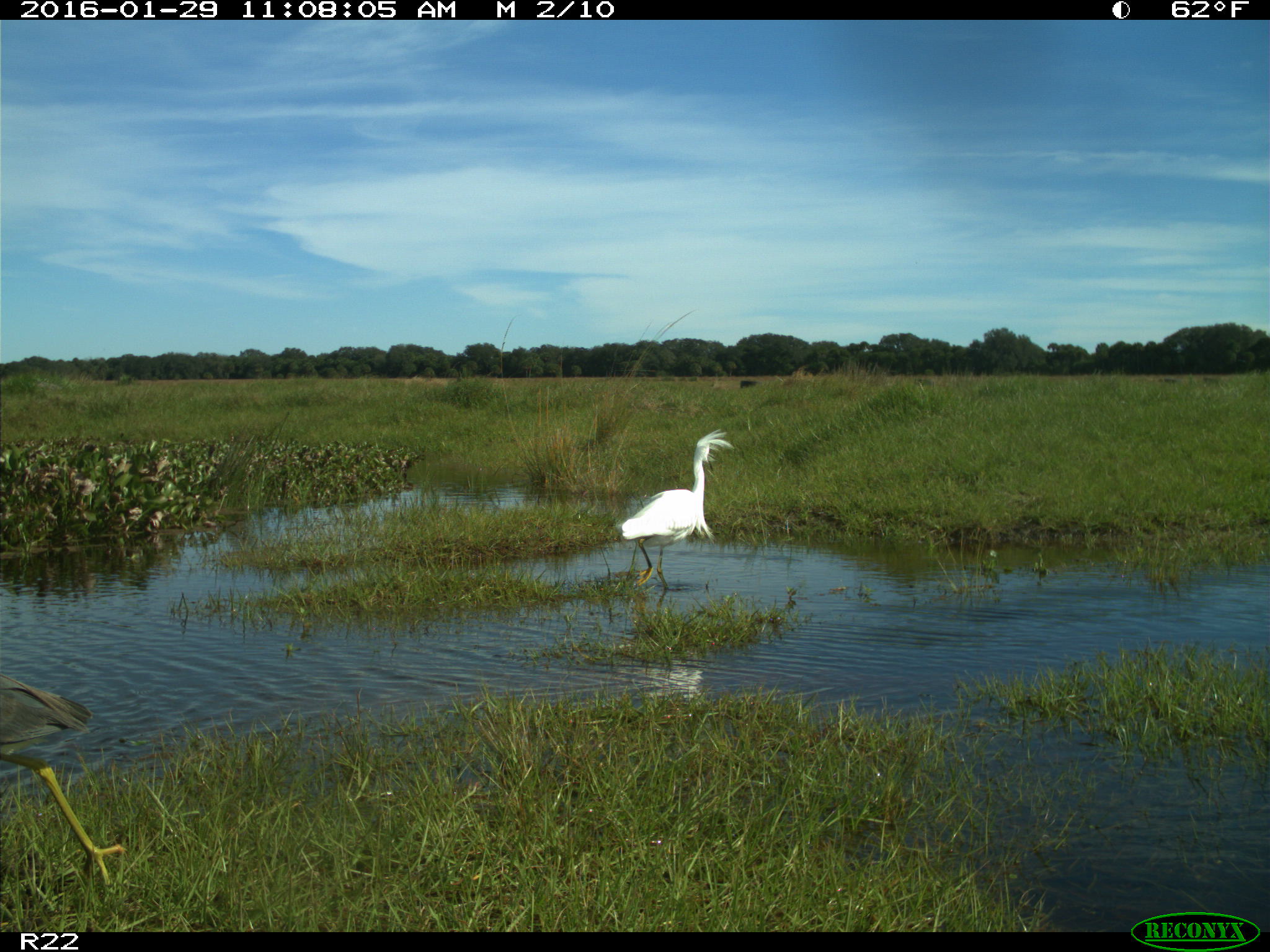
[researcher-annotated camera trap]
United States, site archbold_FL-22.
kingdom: Animalia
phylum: Chordata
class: Aves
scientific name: Aves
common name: birds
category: unidentified bird